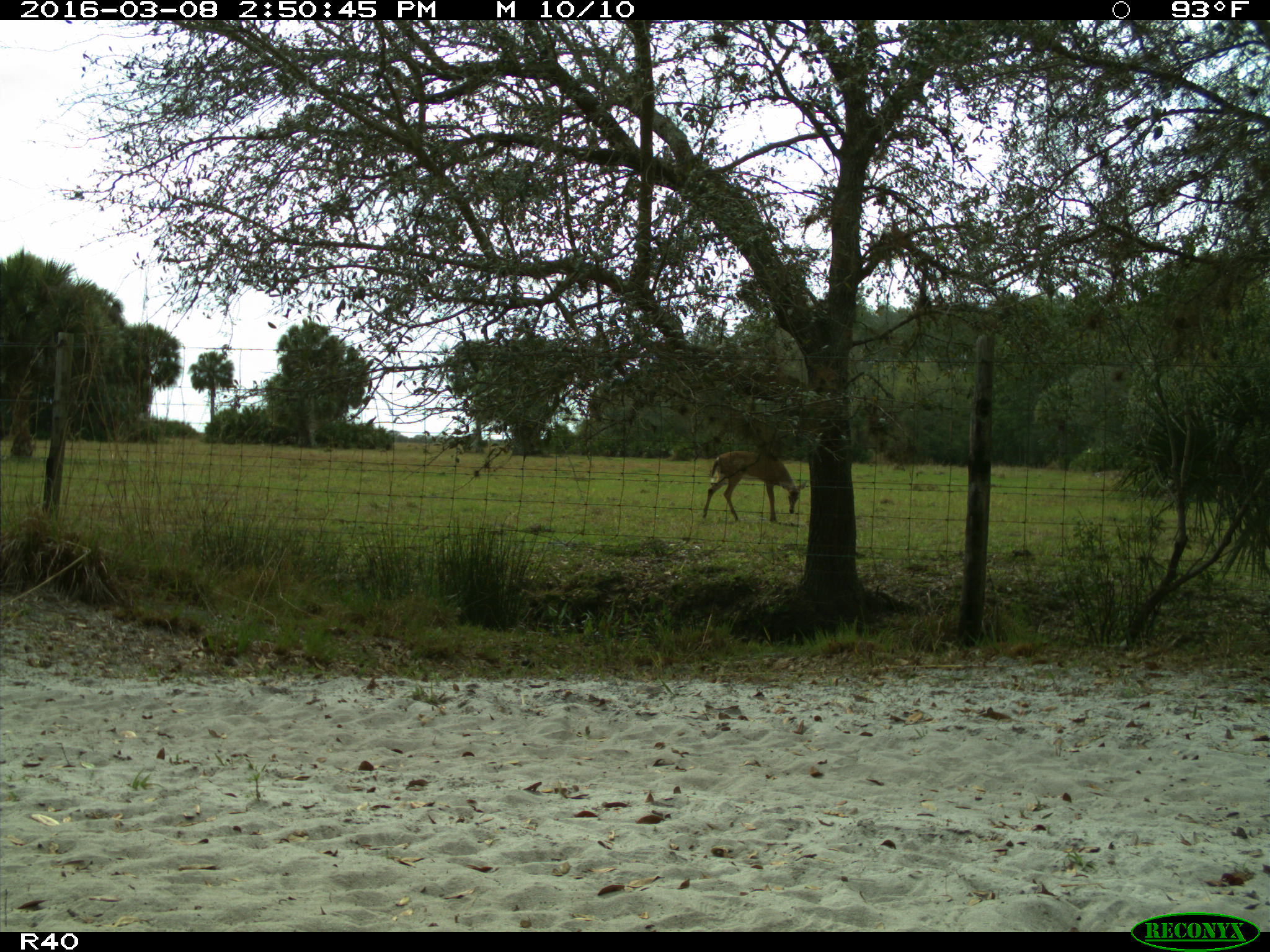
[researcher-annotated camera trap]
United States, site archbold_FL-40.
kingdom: Animalia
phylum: Chordata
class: Mammalia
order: Artiodactyla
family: Cervidae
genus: Odocoileus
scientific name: Odocoileus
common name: deer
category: unidentified deer